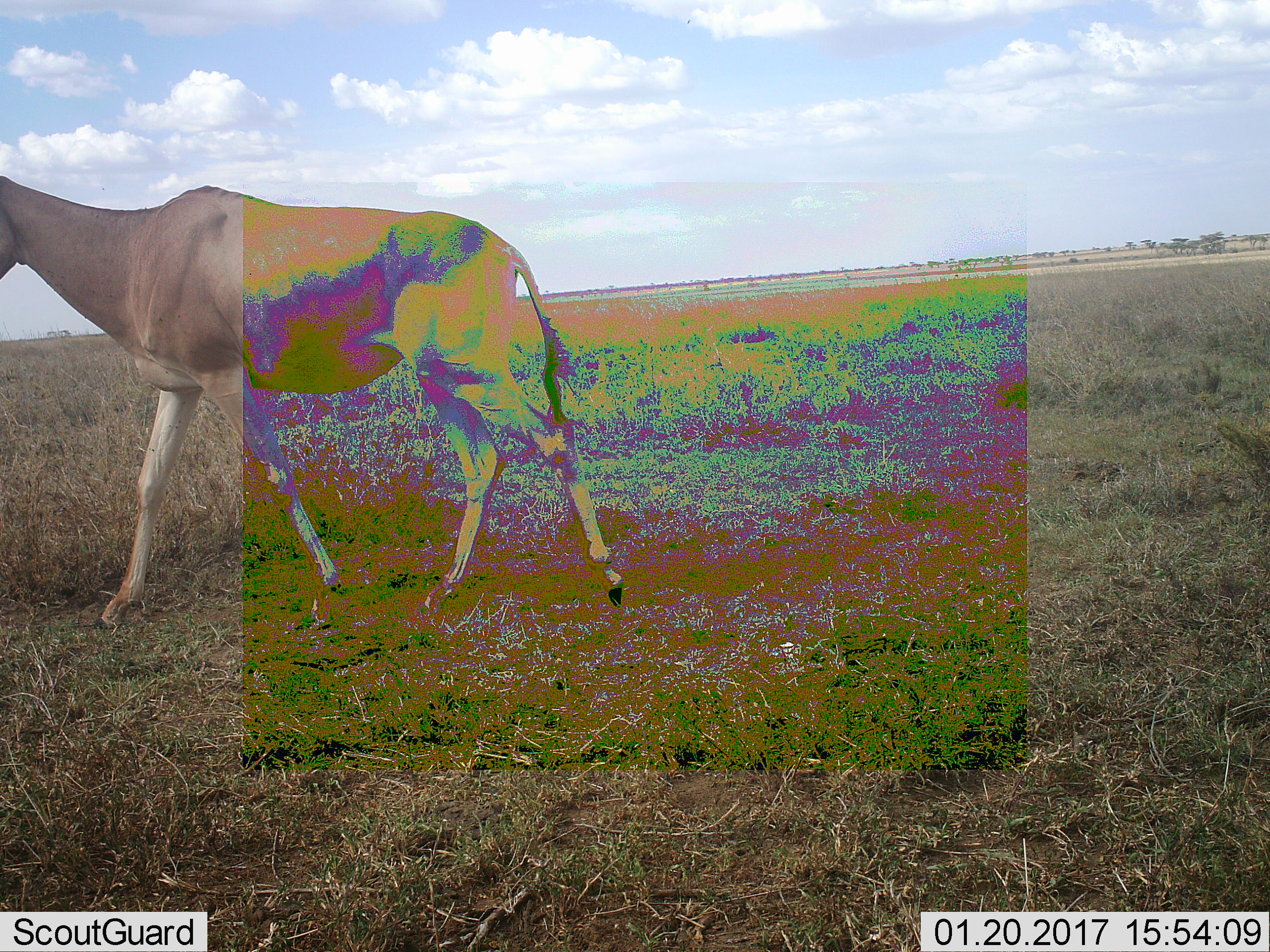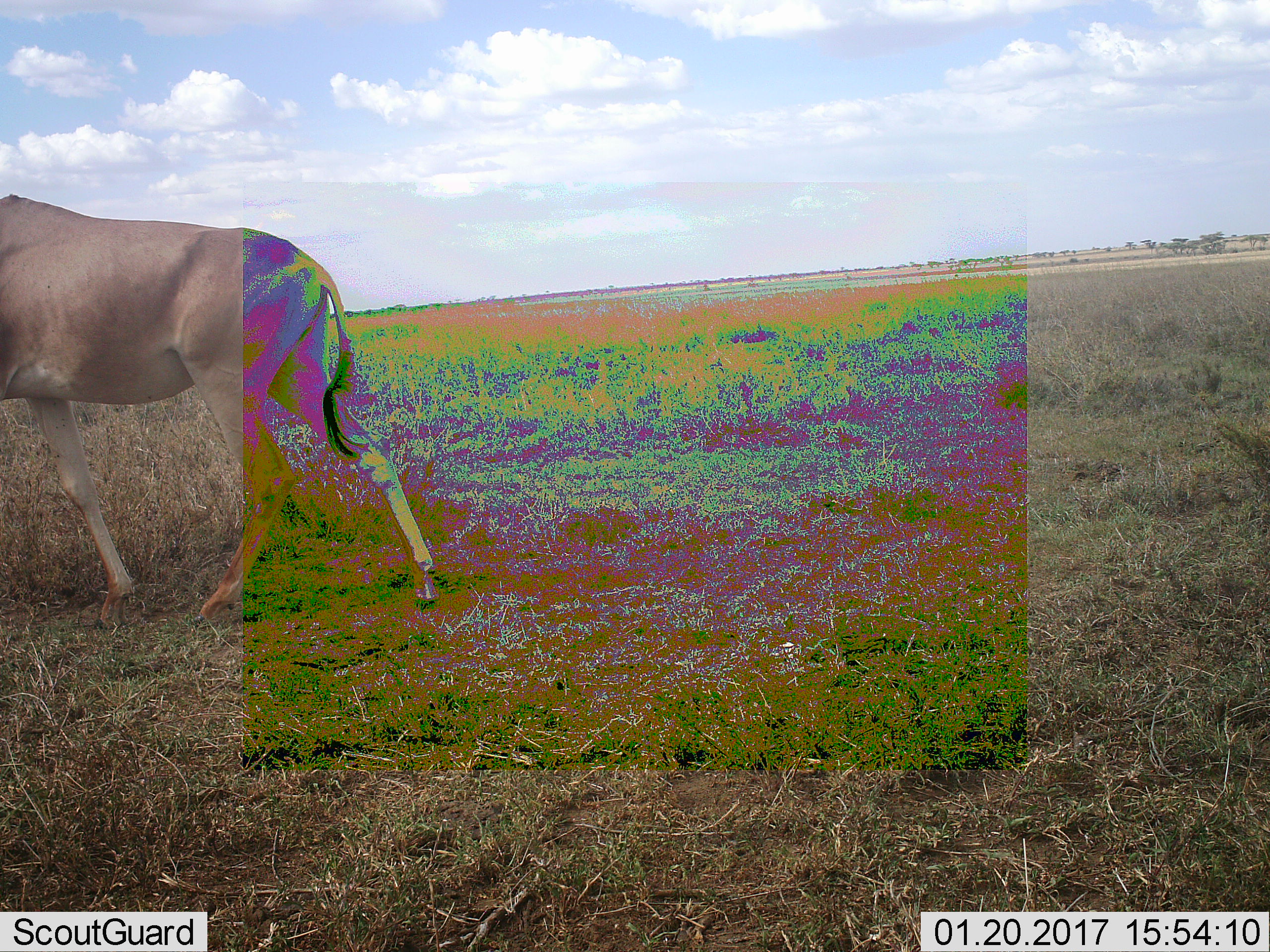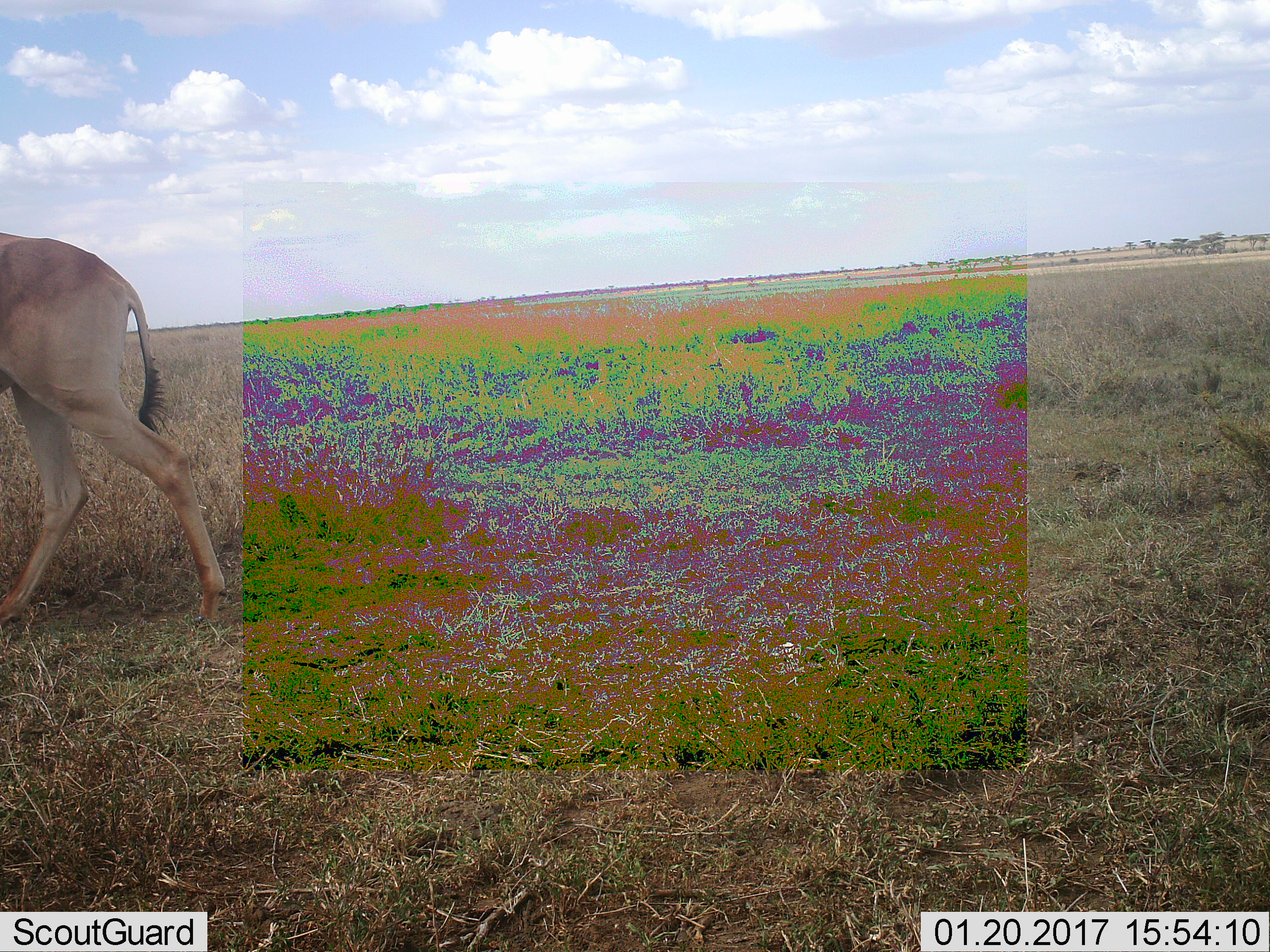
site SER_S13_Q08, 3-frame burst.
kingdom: Animalia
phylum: Chordata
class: Mammalia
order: Artiodactyla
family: Bovidae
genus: Alcelaphus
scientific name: Alcelaphus buselaphus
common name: hartebeest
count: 1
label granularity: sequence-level